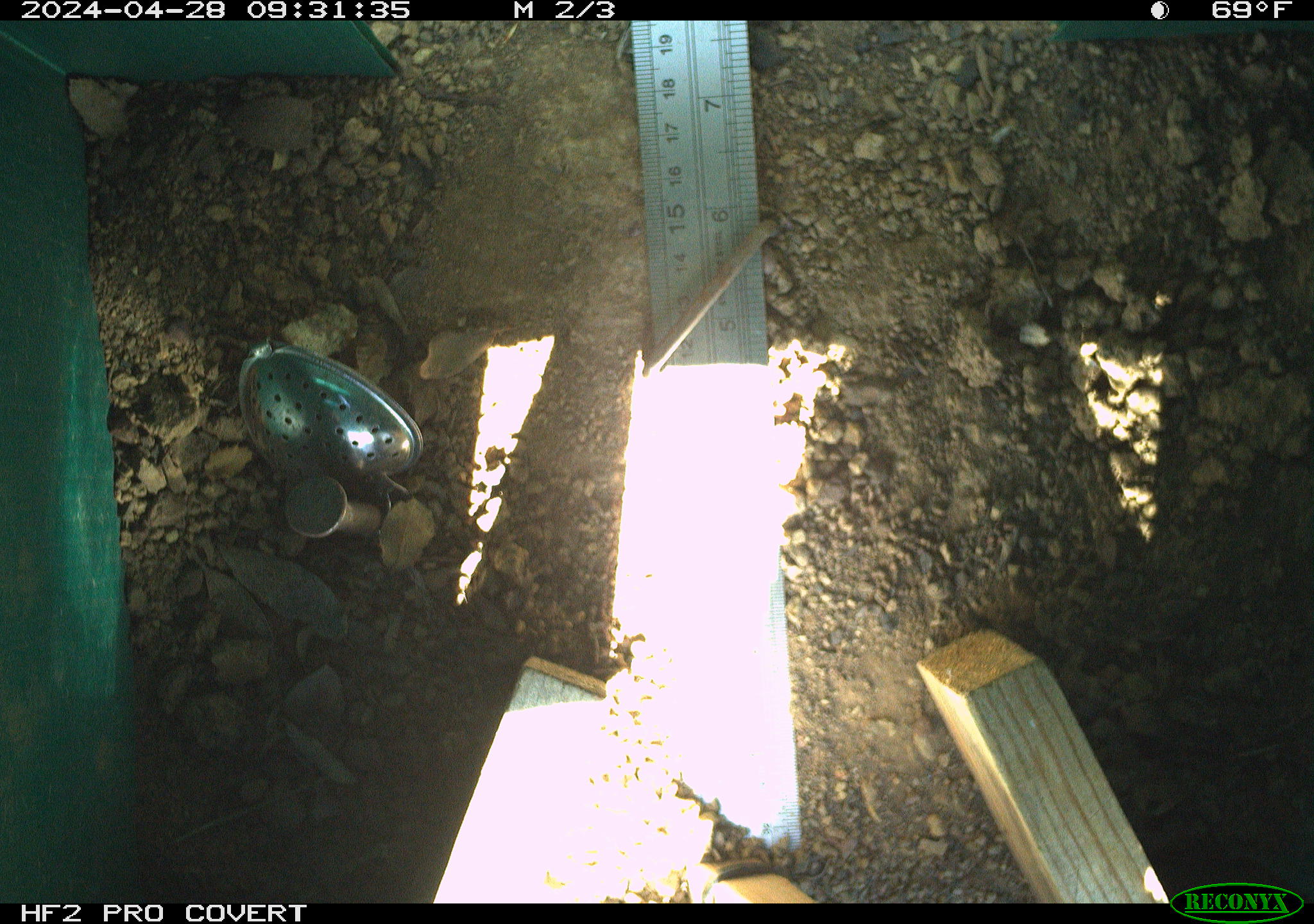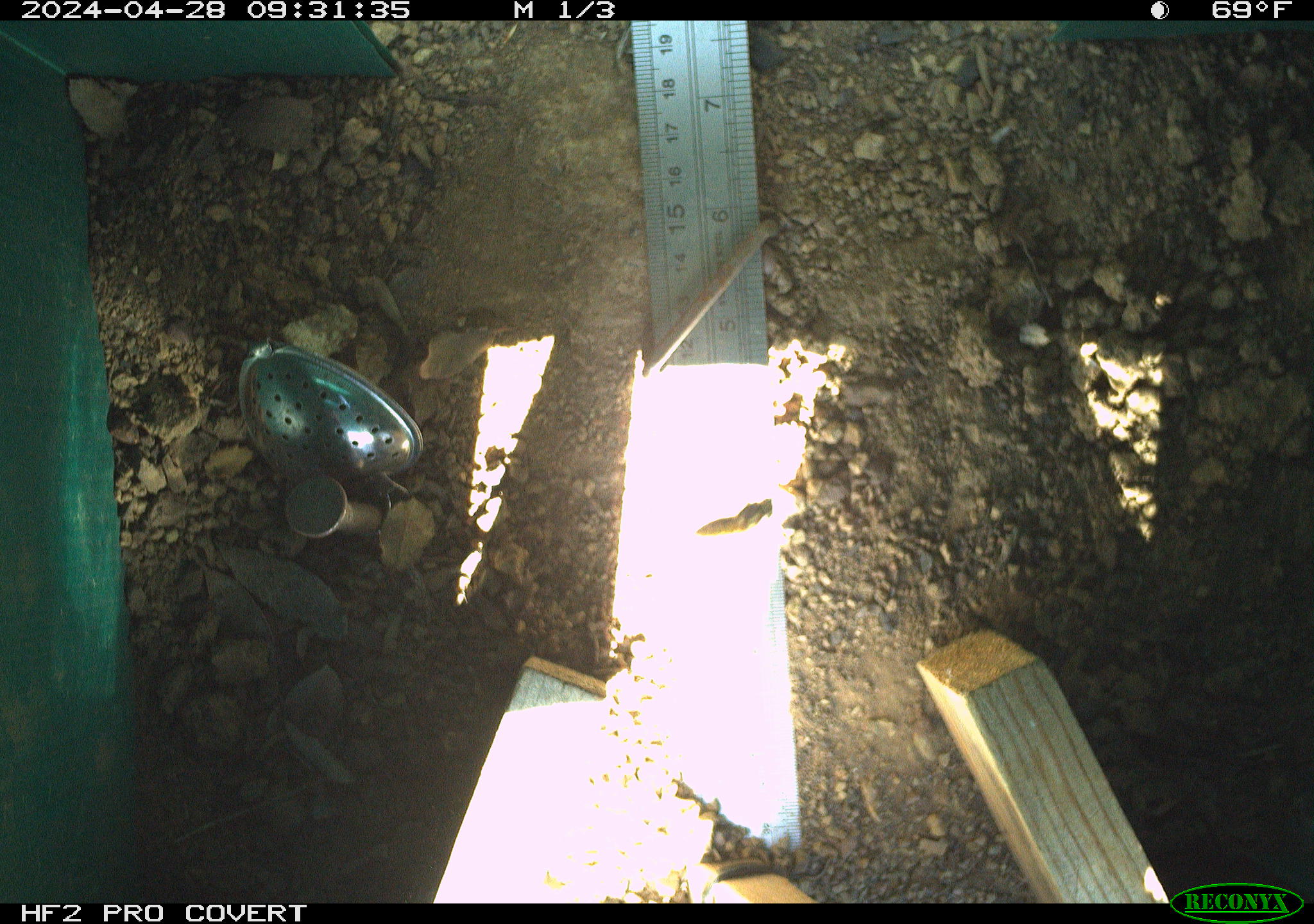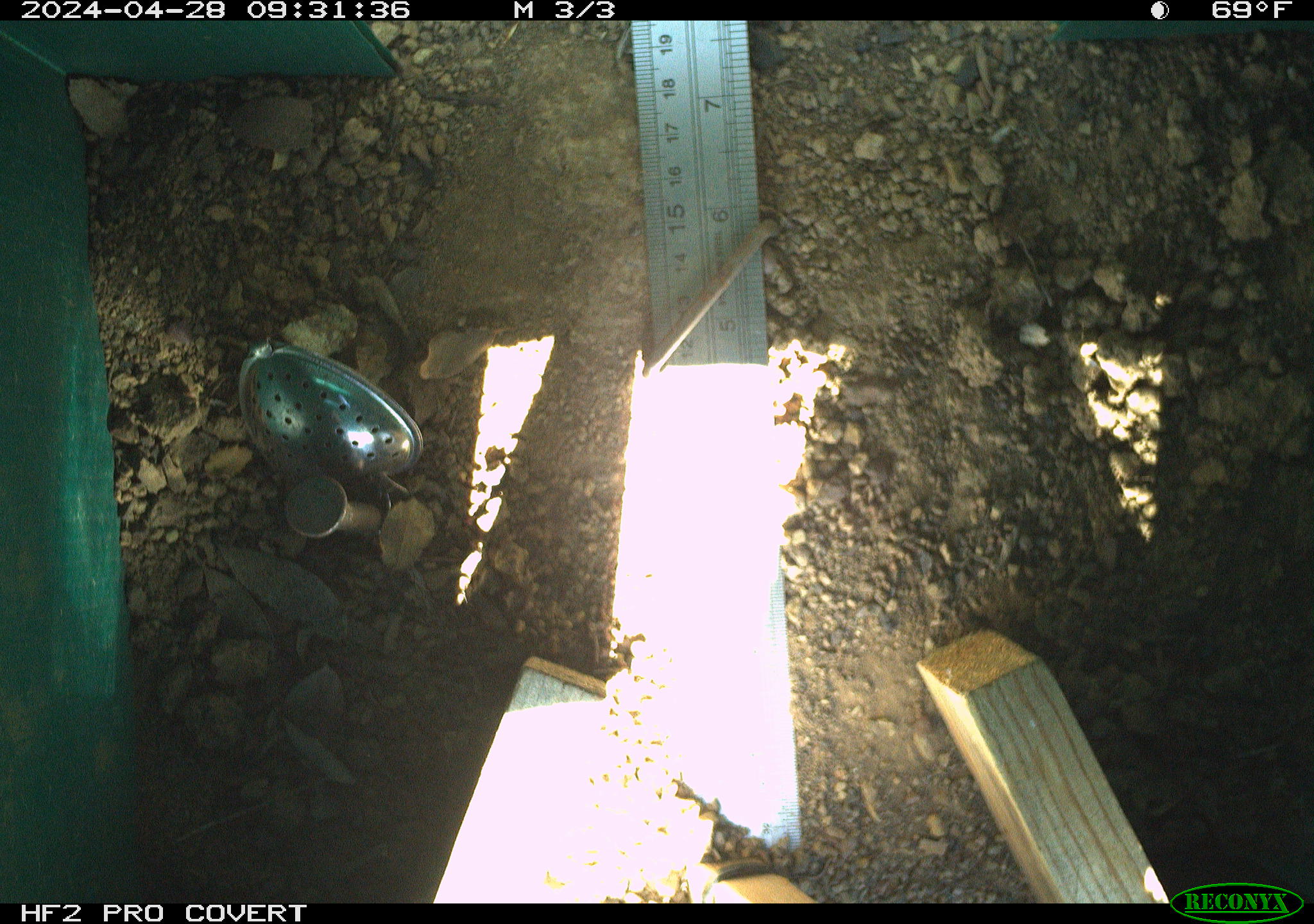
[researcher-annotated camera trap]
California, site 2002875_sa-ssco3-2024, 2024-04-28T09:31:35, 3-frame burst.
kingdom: Animalia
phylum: Arthropoda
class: Insecta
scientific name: Insecta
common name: insect